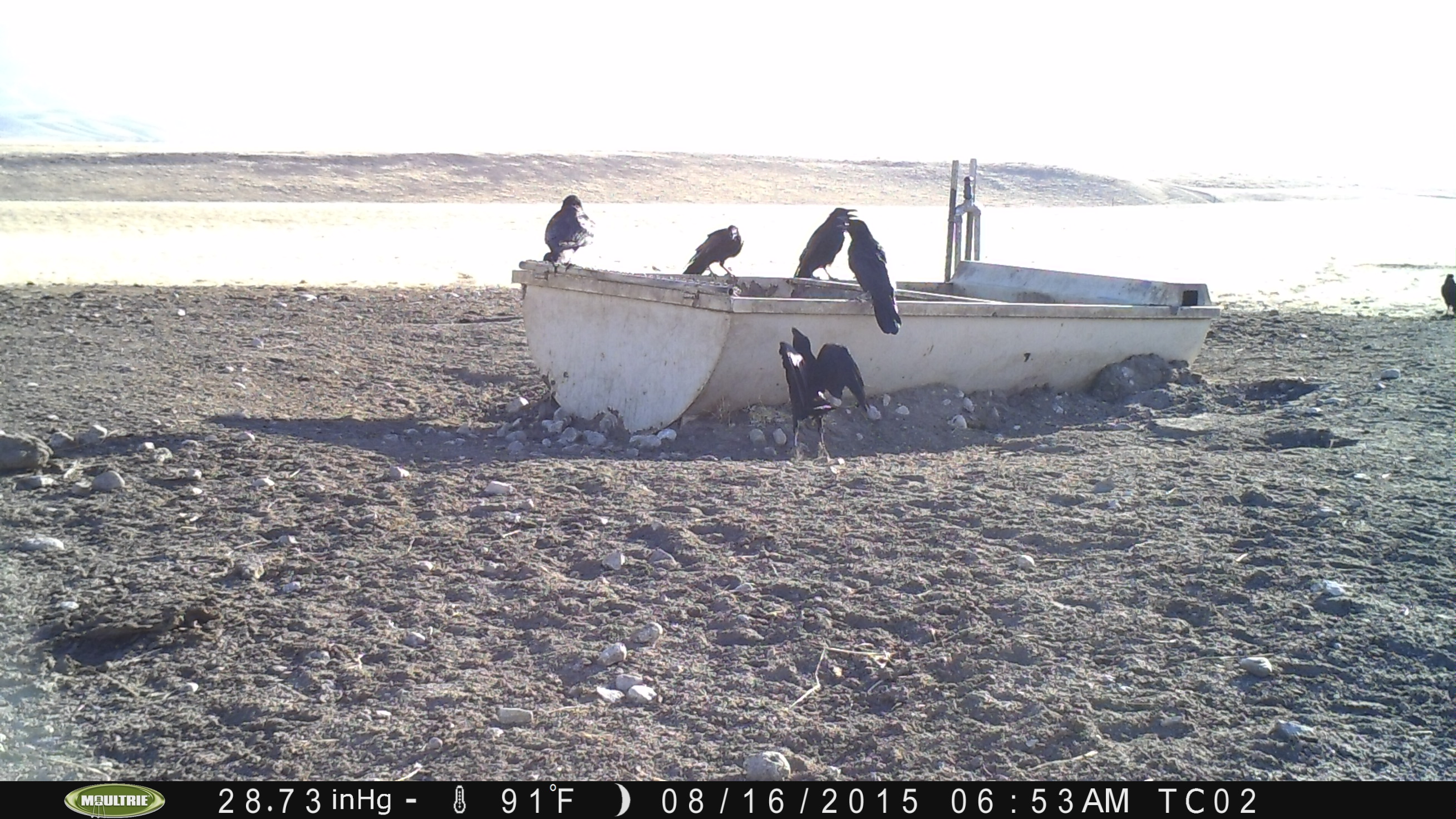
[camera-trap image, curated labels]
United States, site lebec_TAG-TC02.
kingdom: Animalia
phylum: Chordata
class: Aves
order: Passeriformes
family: Corvidae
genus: Corvus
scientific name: Corvus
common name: crows and ravens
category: unidentified corvus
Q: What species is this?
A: Unidentified corvus (crows and ravens) (Corvus).